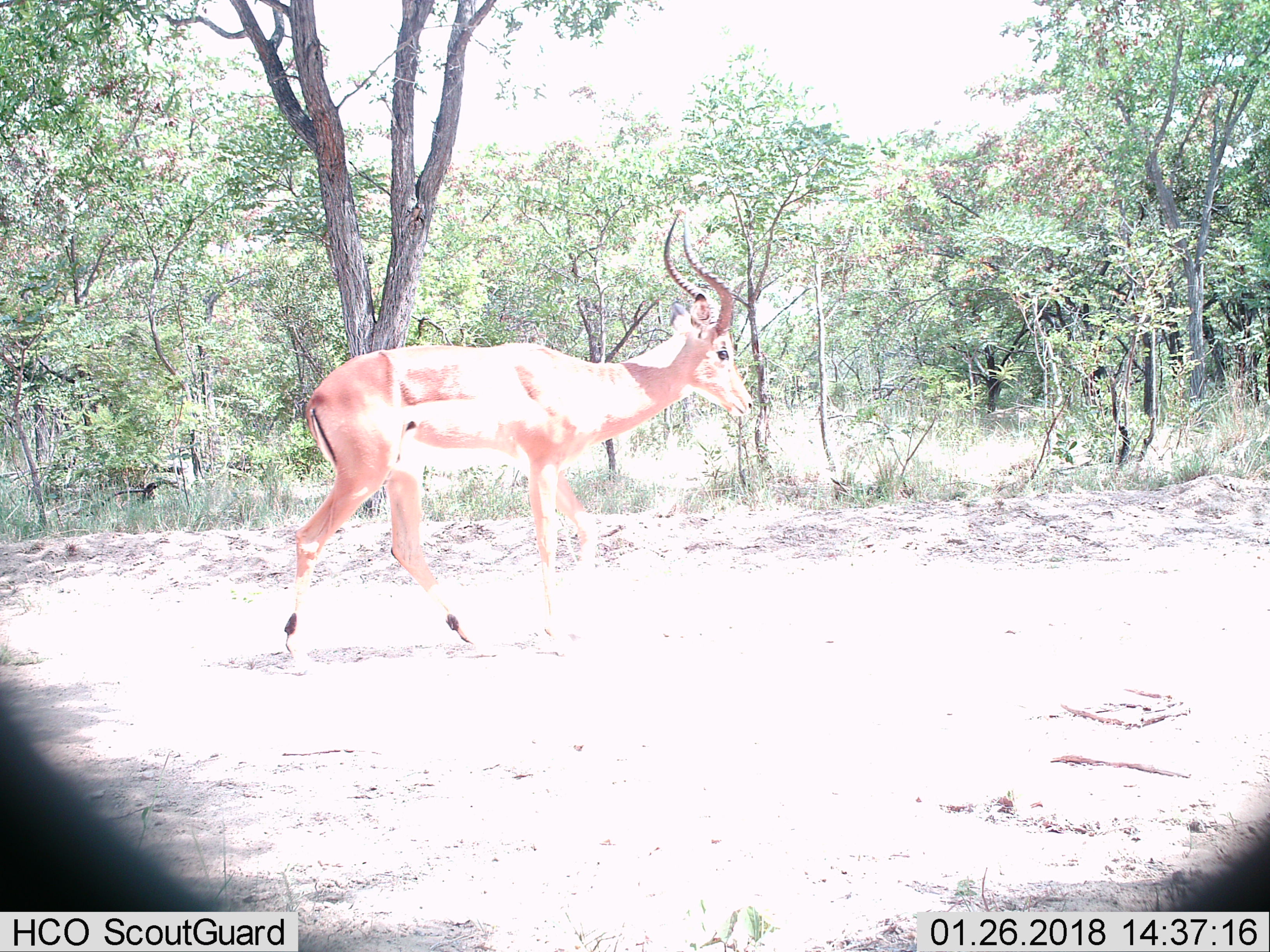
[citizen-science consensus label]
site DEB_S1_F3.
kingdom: Animalia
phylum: Chordata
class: Mammalia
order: Artiodactyla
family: Bovidae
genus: Aepyceros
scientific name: Aepyceros melampus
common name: impala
Impala (Aepyceros melampus), count 1. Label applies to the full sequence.